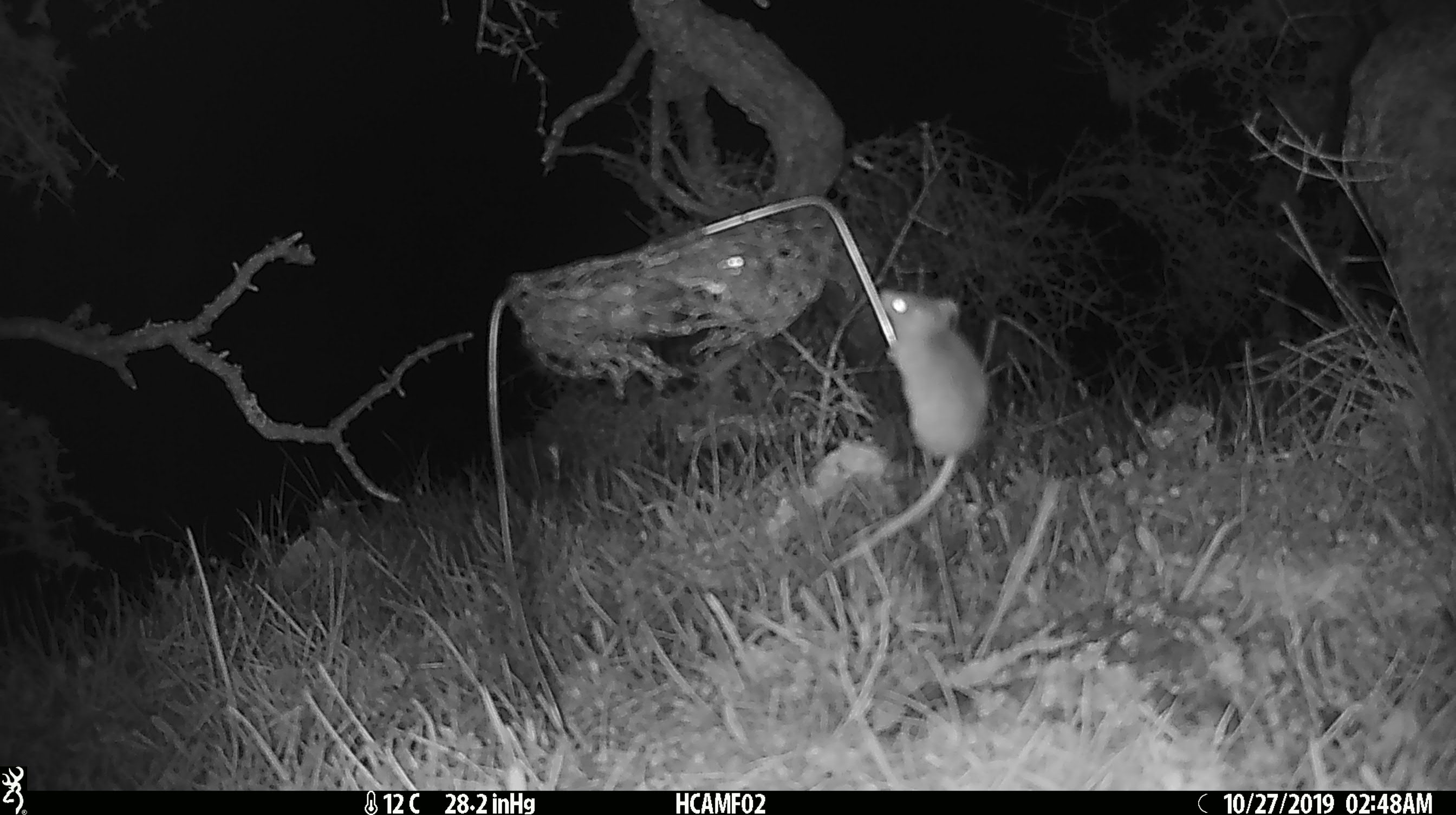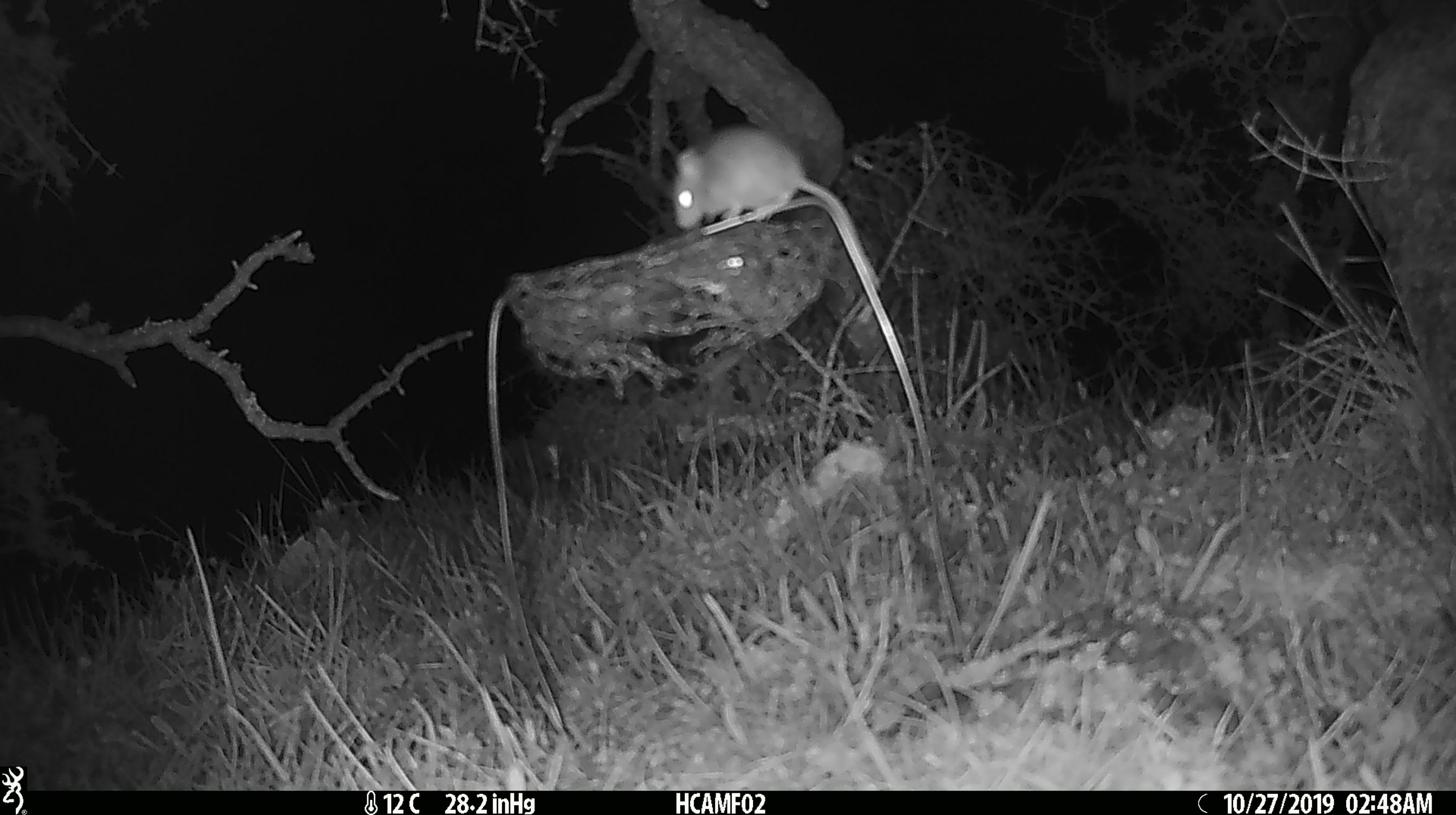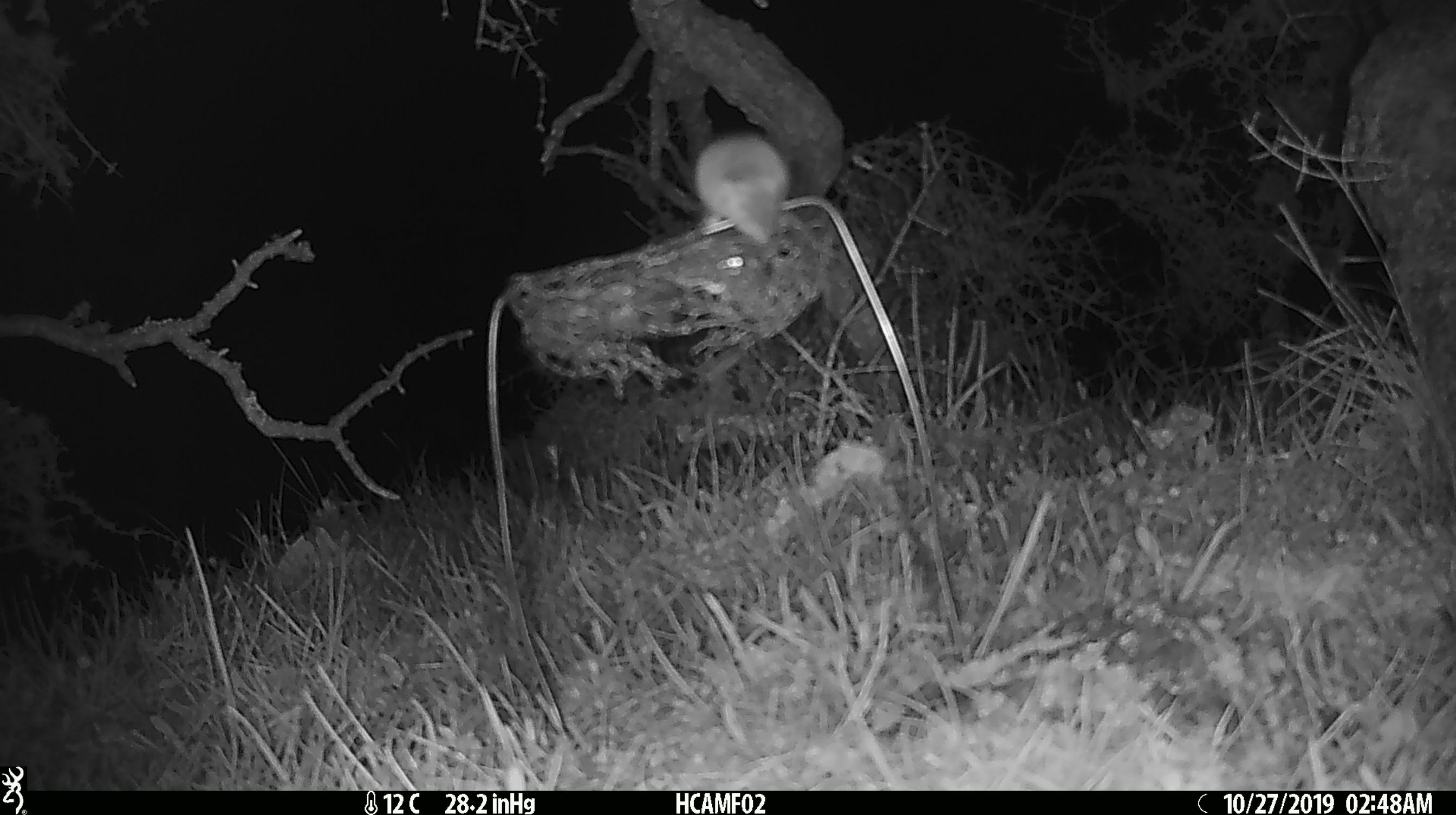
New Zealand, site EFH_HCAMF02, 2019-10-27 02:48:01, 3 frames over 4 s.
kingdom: Animalia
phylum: Chordata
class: Mammalia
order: Rodentia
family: Muridae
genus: Mus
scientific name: Mus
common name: mouse